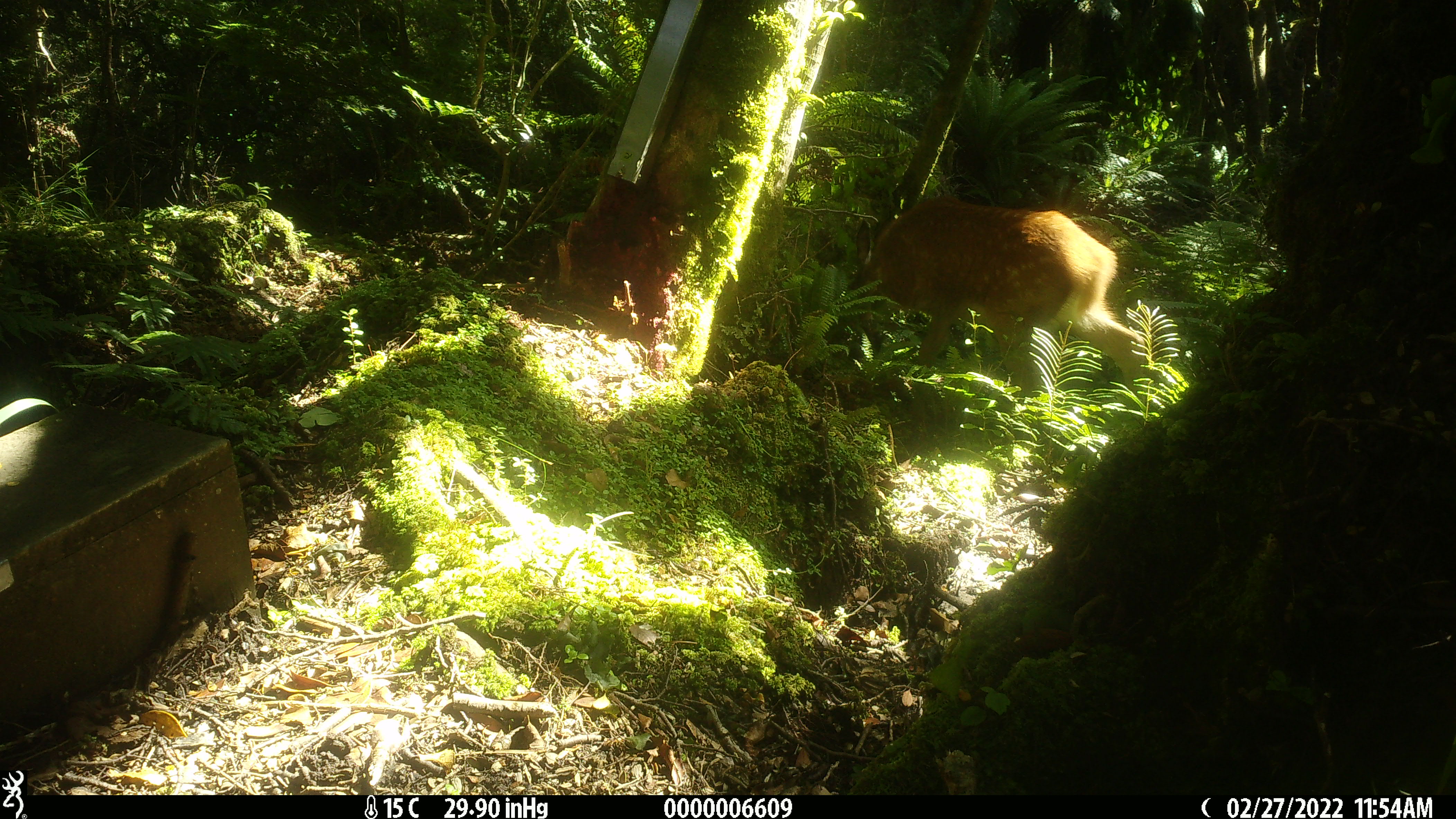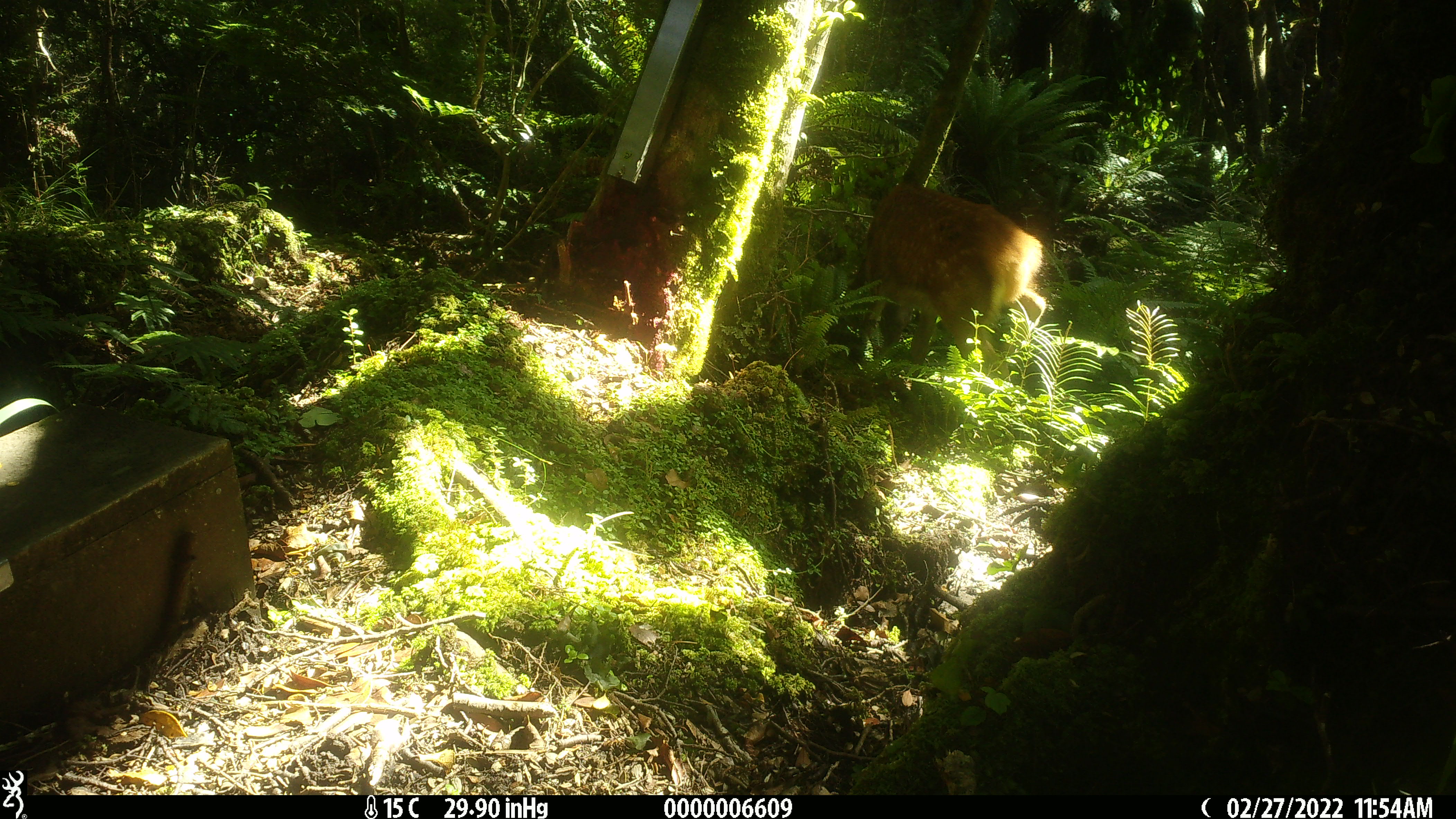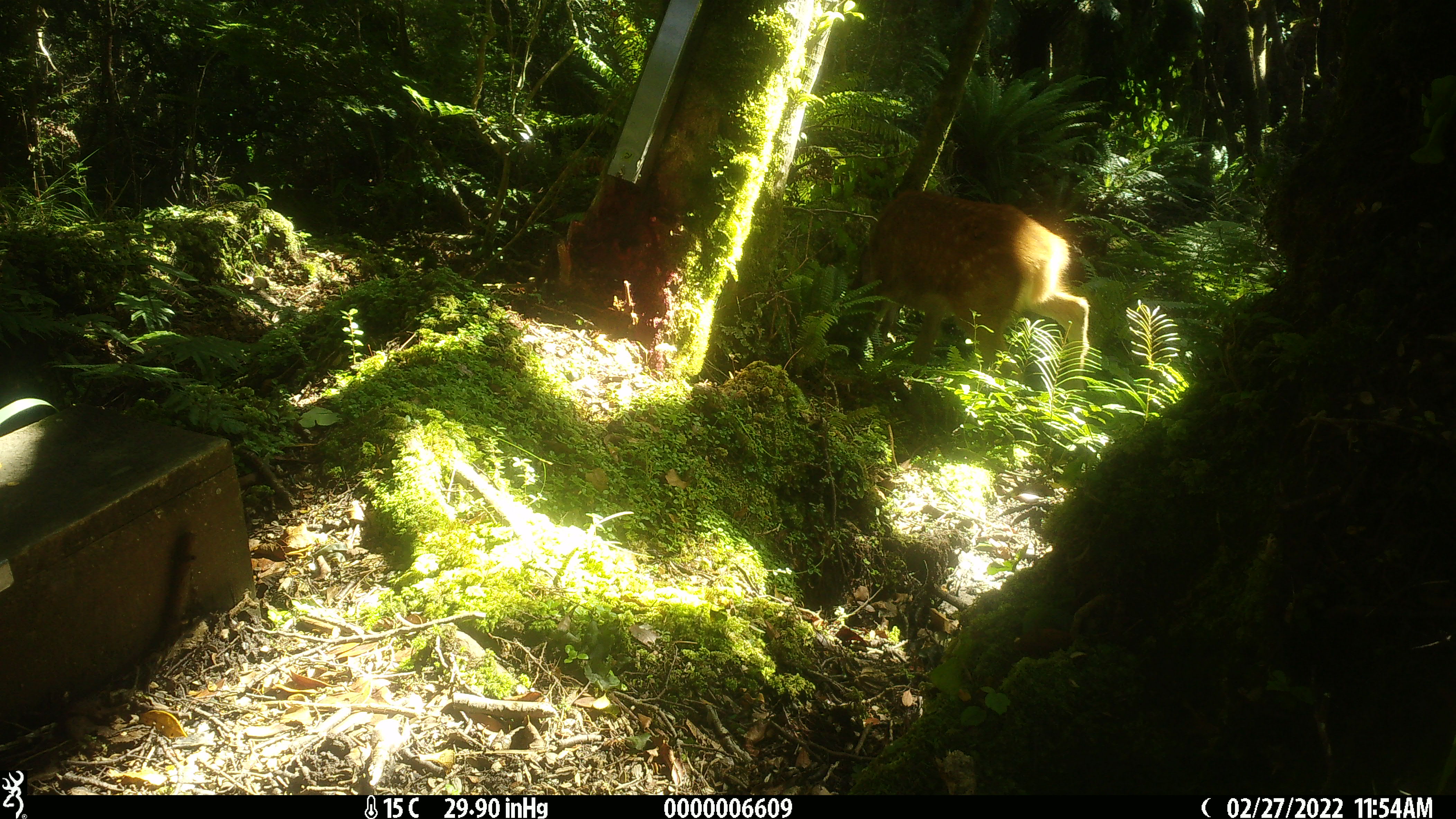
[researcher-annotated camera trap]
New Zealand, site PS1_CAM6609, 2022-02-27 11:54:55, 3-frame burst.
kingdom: Animalia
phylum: Chordata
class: Mammalia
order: Artiodactyla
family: Cervidae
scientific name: Cervidae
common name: deer